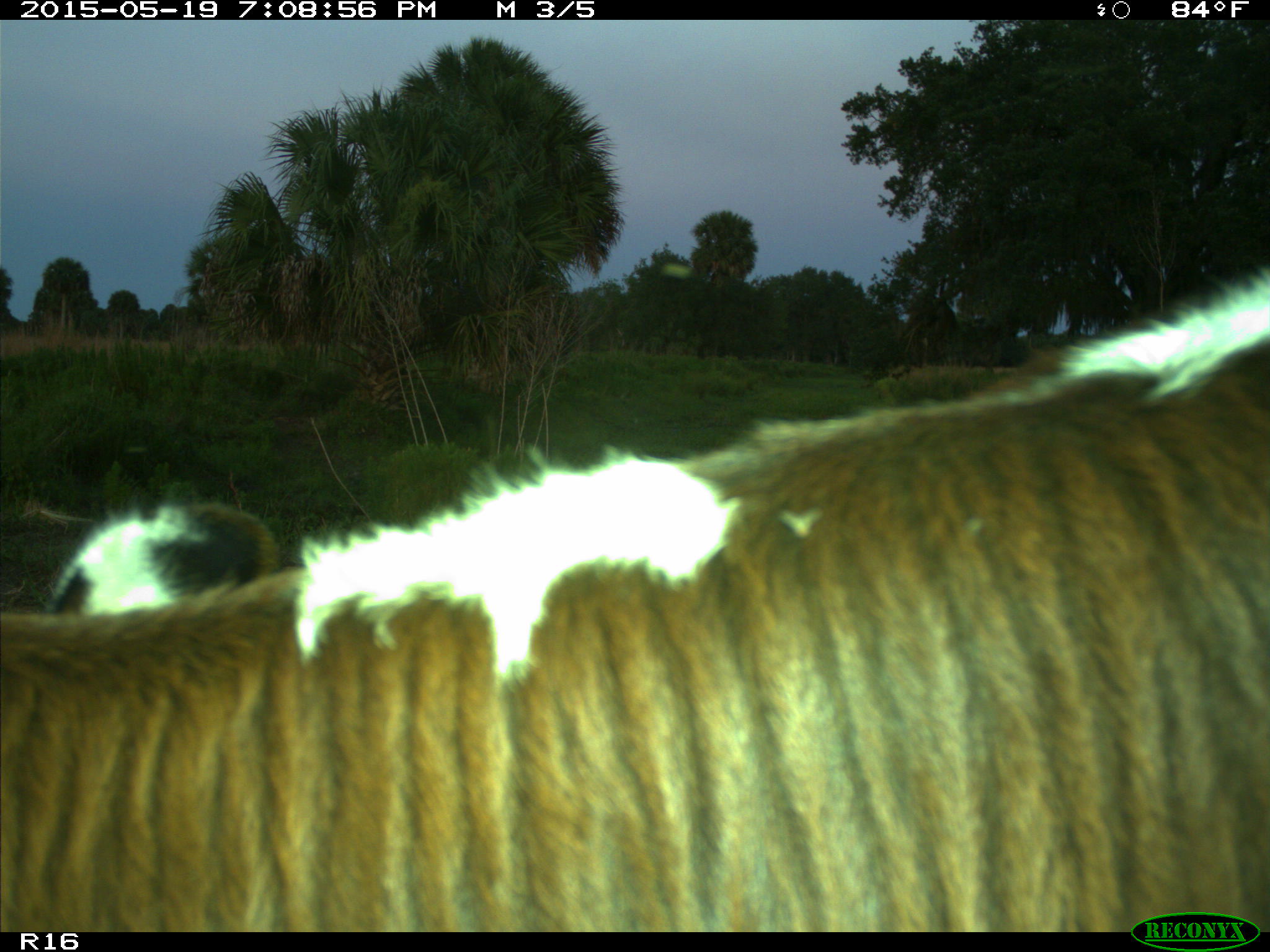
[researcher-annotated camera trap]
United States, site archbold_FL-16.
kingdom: Animalia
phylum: Chordata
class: Mammalia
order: Artiodactyla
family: Bovidae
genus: Bos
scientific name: Bos taurus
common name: domestic cow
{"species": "Bos taurus (domestic cow)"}